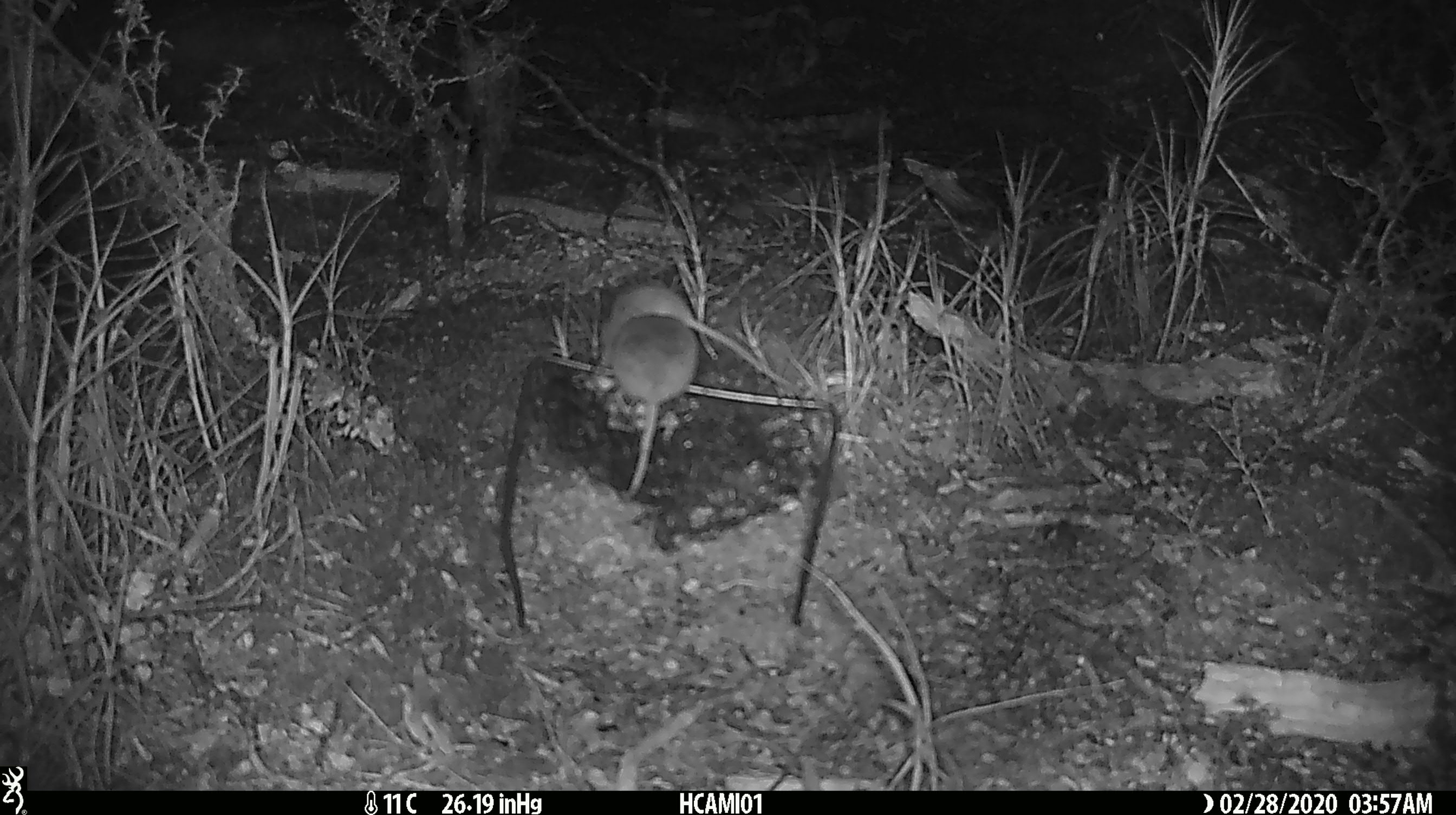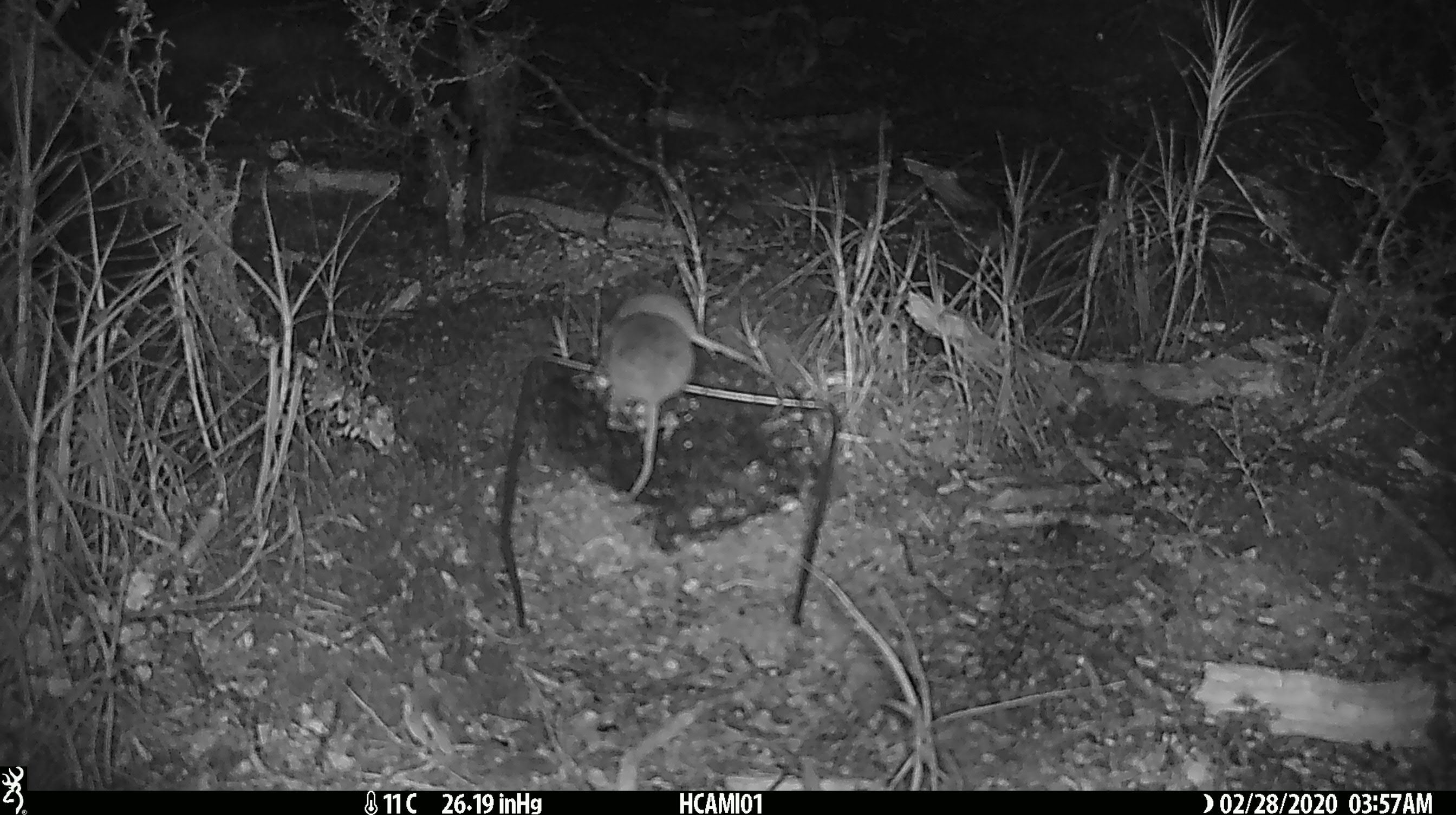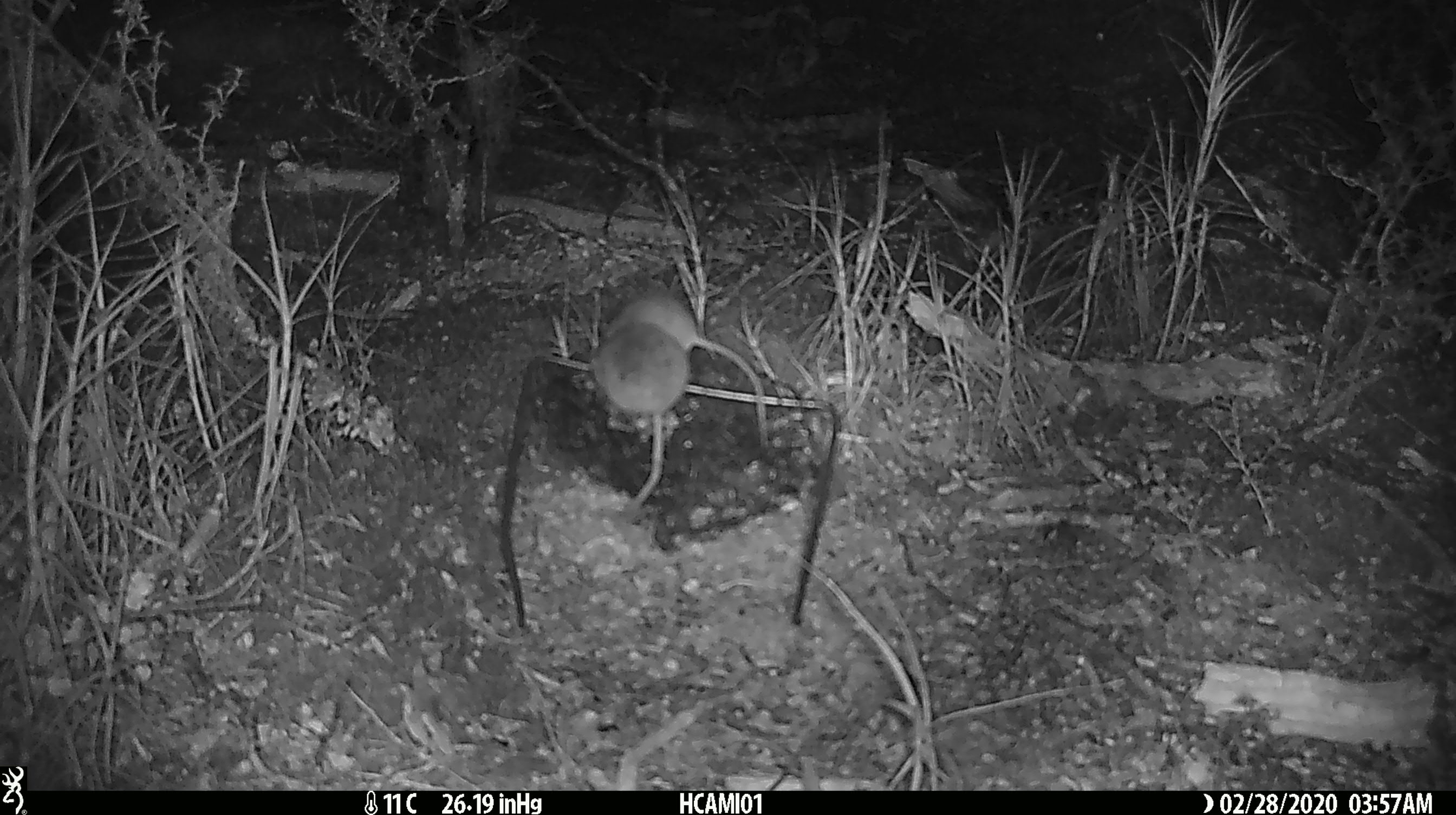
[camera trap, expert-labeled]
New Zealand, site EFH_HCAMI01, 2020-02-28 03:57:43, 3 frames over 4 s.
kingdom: Animalia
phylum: Chordata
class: Mammalia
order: Rodentia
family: Muridae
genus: Mus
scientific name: Mus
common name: mouse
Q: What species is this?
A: Mouse (Mus).